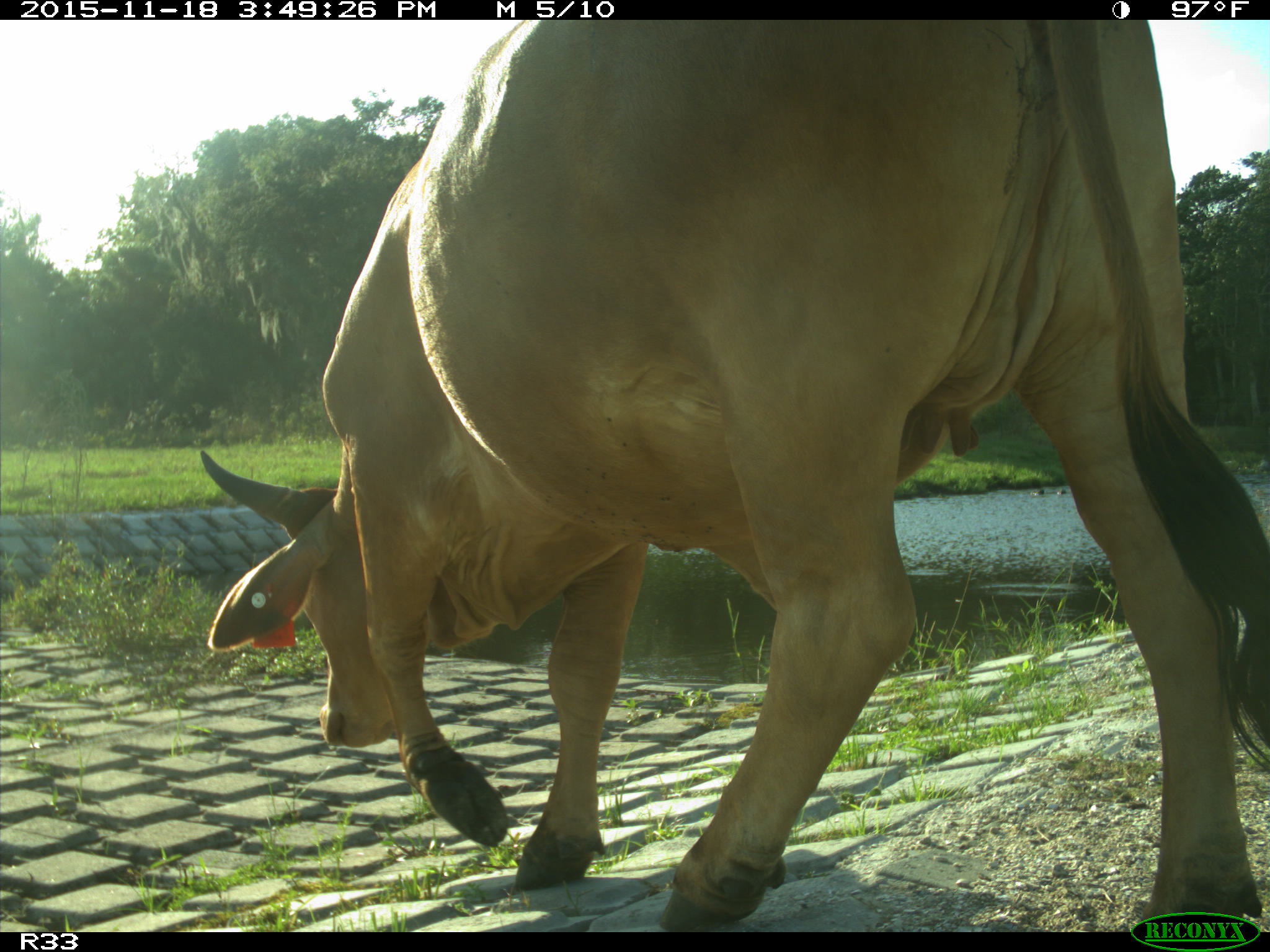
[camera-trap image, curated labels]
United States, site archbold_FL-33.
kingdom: Animalia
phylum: Chordata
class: Mammalia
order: Artiodactyla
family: Bovidae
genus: Bos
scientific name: Bos taurus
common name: domestic cow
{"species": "Bos taurus (domestic cow)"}